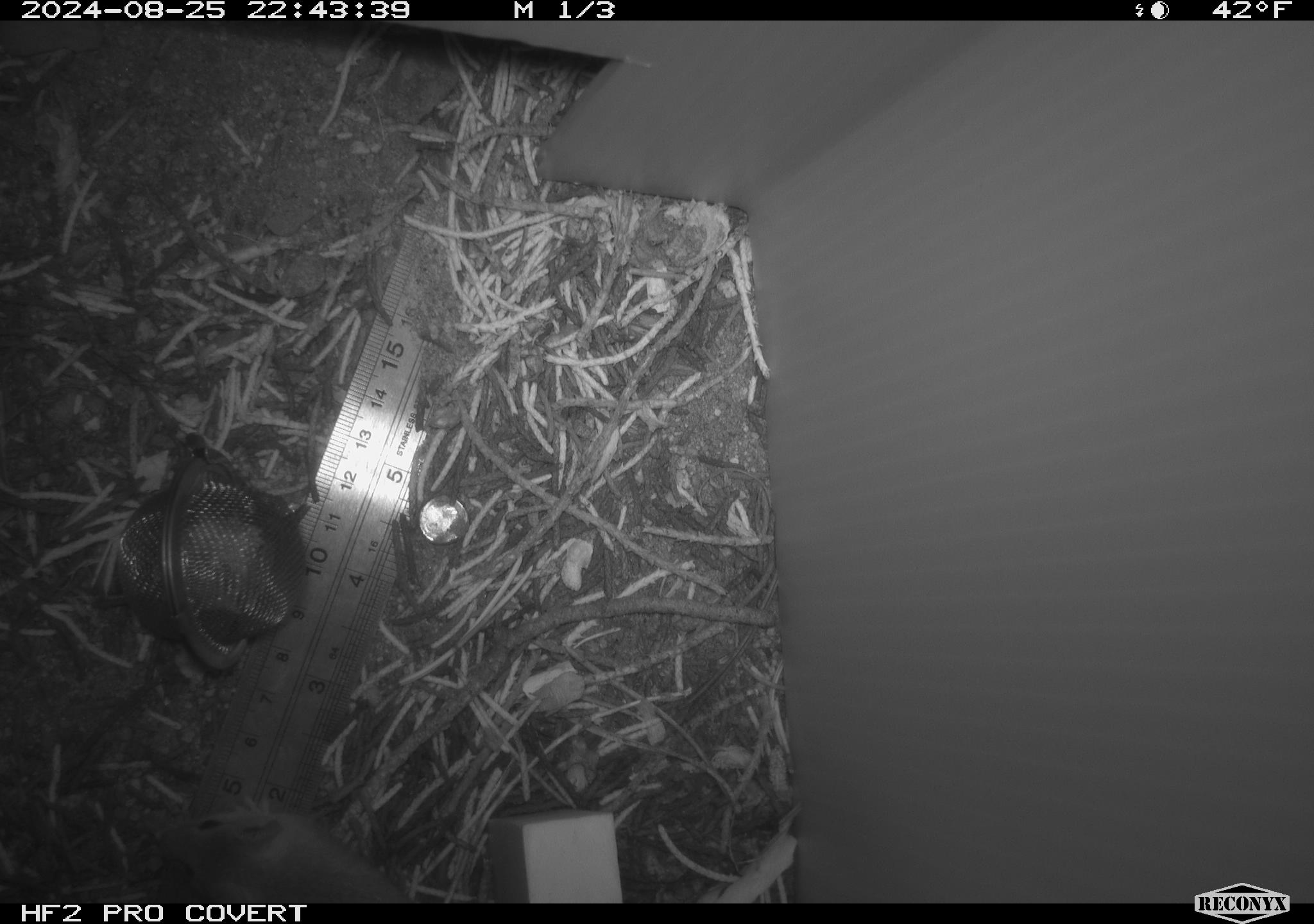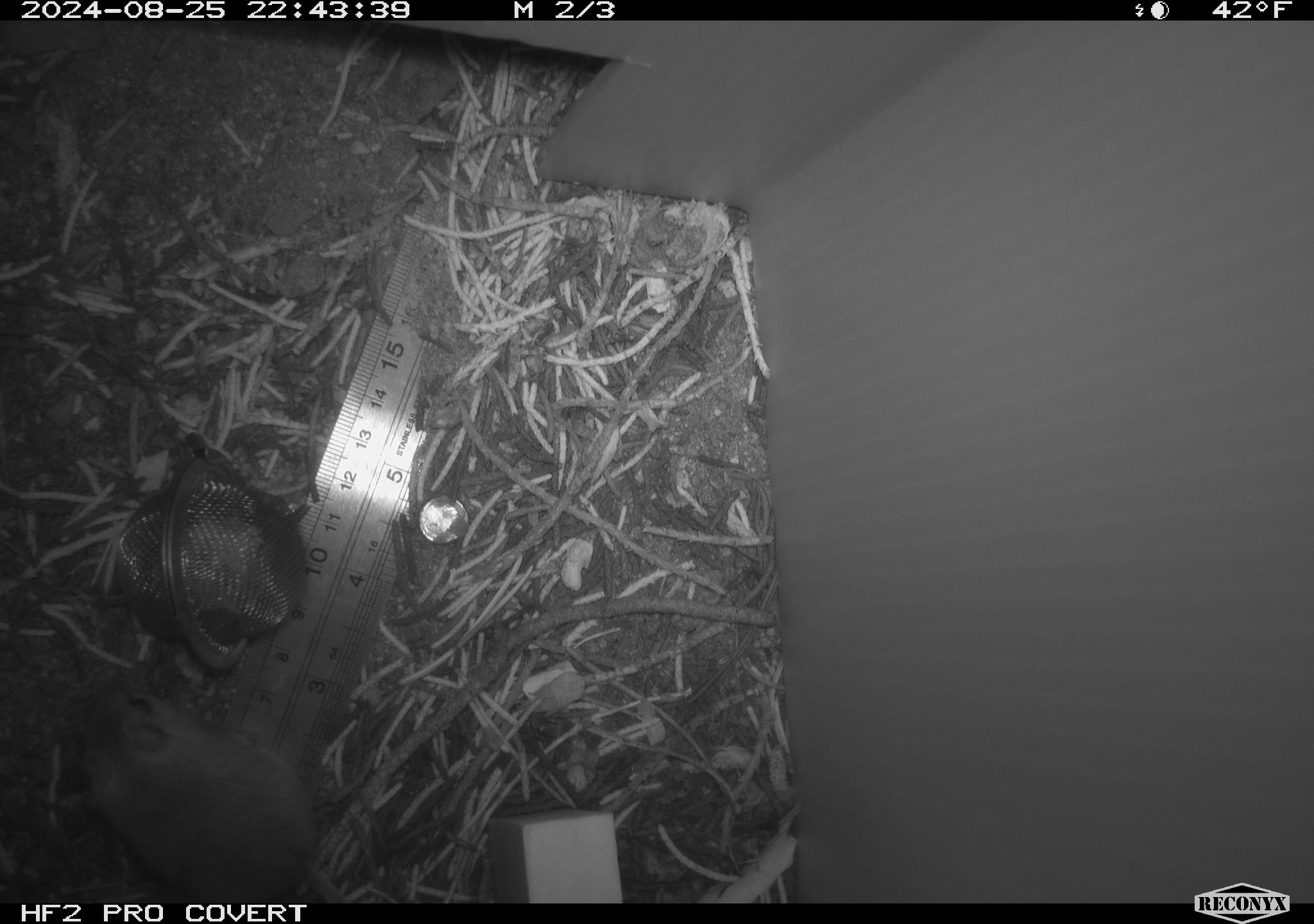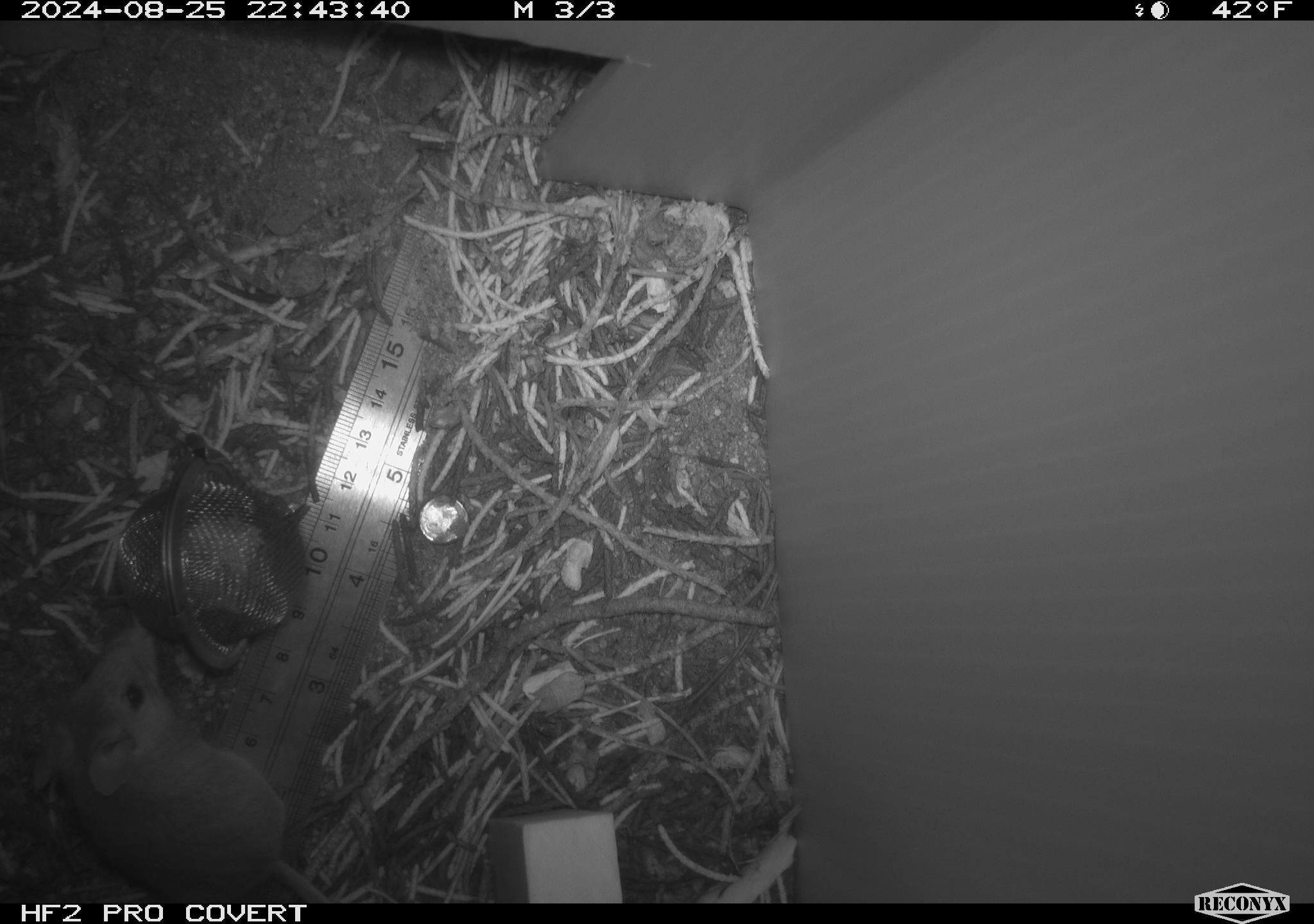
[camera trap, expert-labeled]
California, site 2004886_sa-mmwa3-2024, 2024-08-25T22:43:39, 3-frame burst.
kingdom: Animalia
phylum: Chordata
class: Mammalia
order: Rodentia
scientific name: Rodentia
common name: mouse species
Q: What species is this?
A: Mouse species (Rodentia).